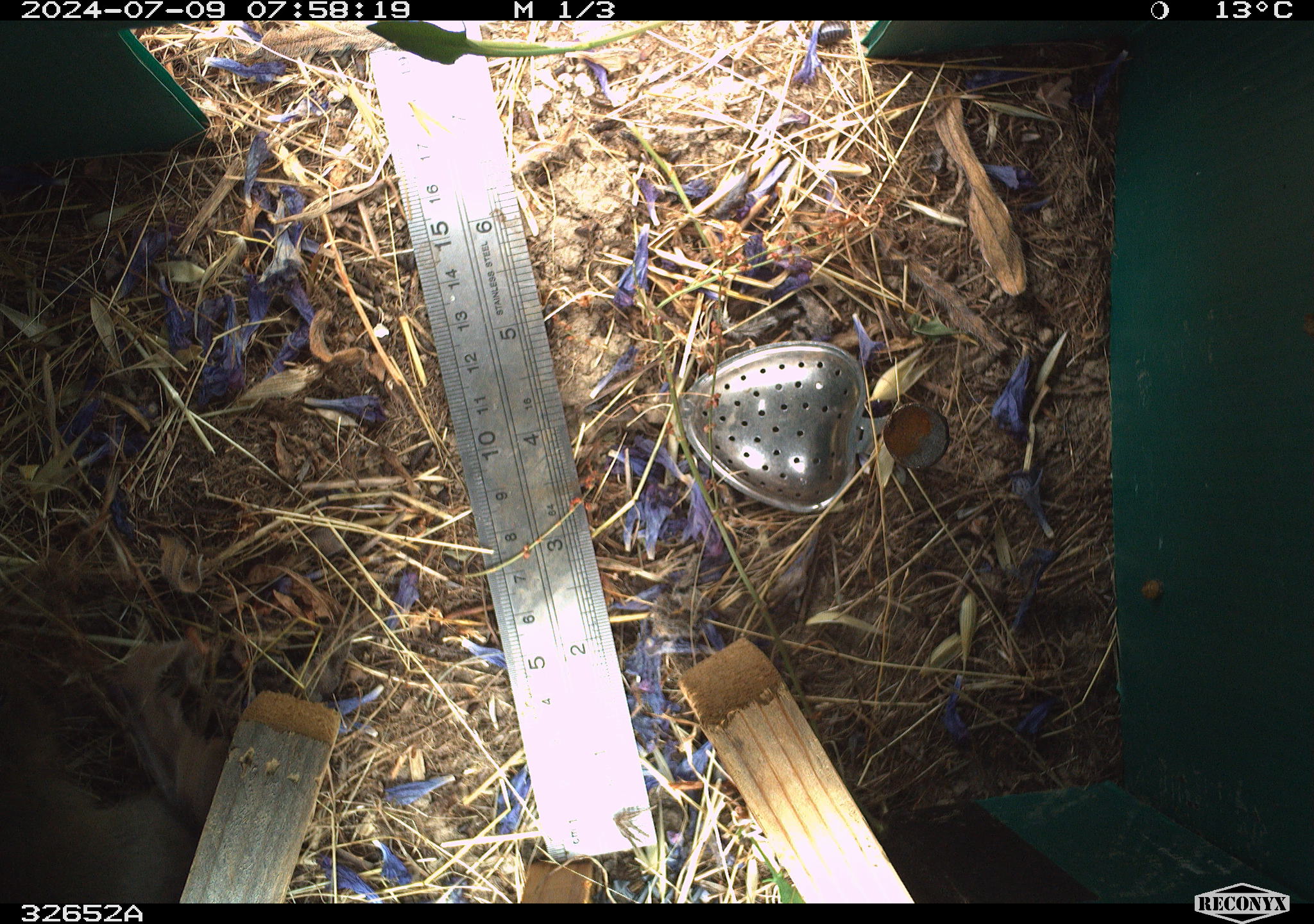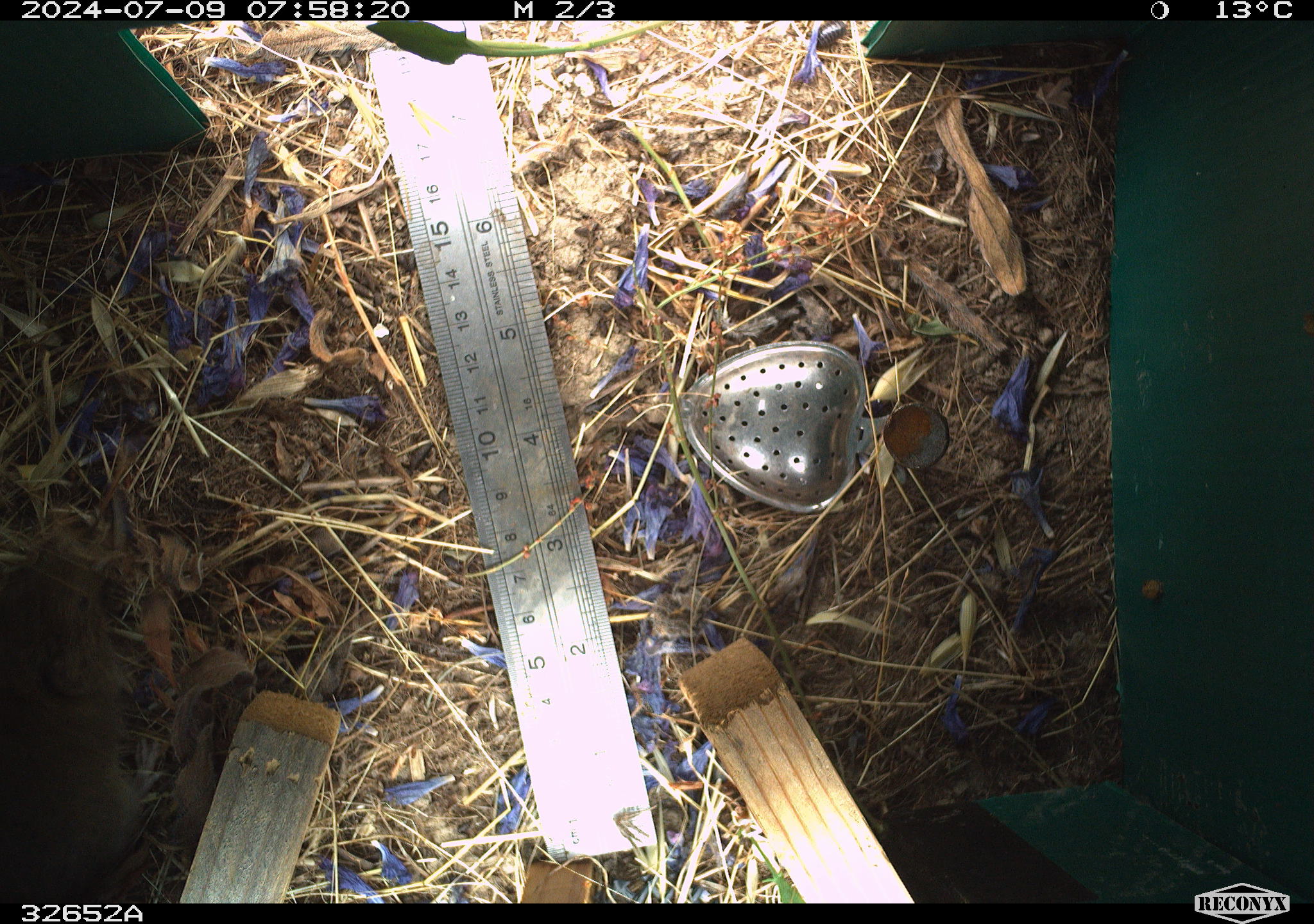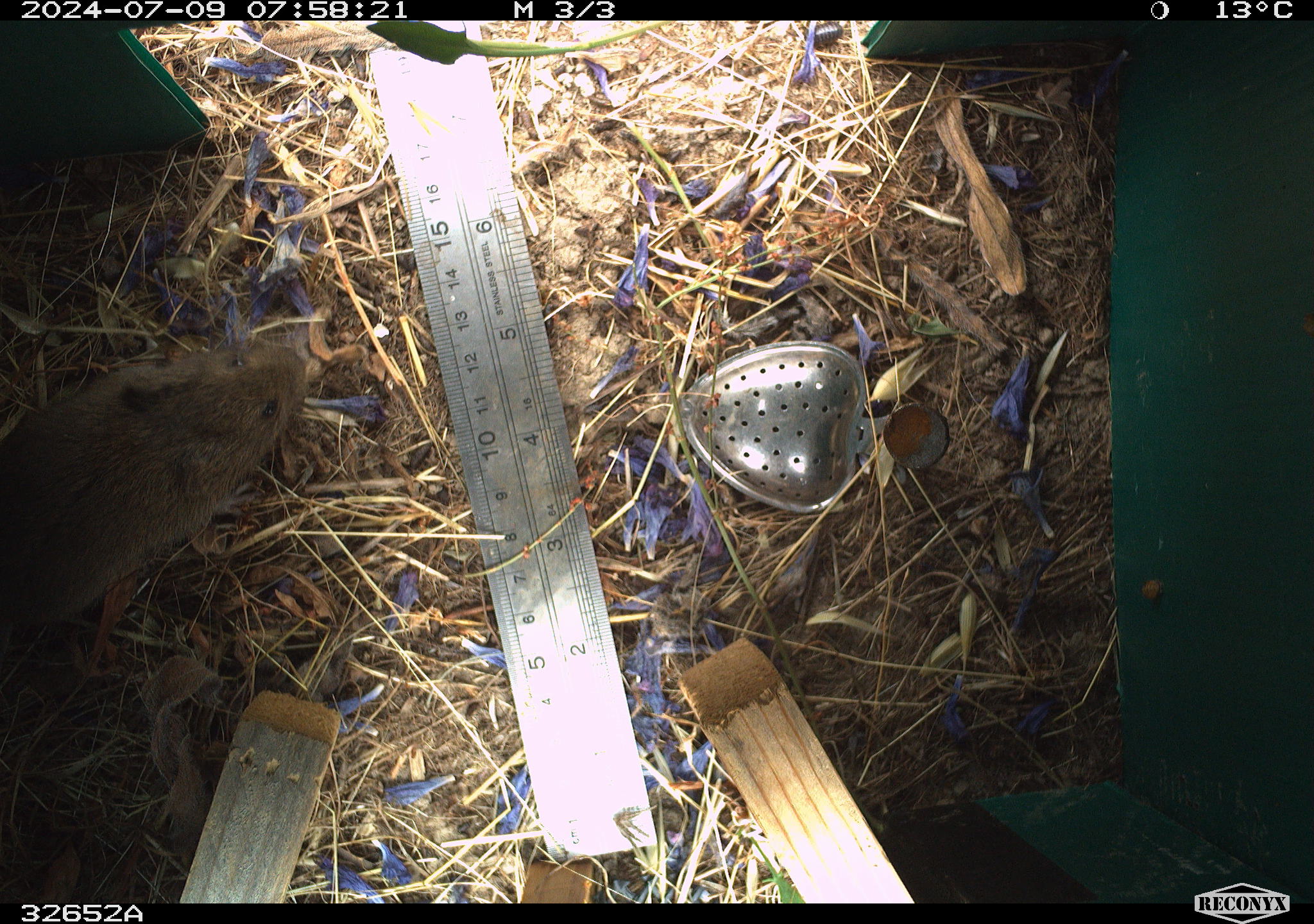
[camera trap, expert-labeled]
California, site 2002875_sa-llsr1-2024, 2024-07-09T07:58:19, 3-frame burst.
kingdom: Animalia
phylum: Chordata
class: Mammalia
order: Rodentia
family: Cricetidae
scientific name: Arvicolinae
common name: voles, lemmings, and muskrats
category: arvicolinae subfamily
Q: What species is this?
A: Arvicolinae subfamily (voles, lemmings, and muskrats) (Arvicolinae).